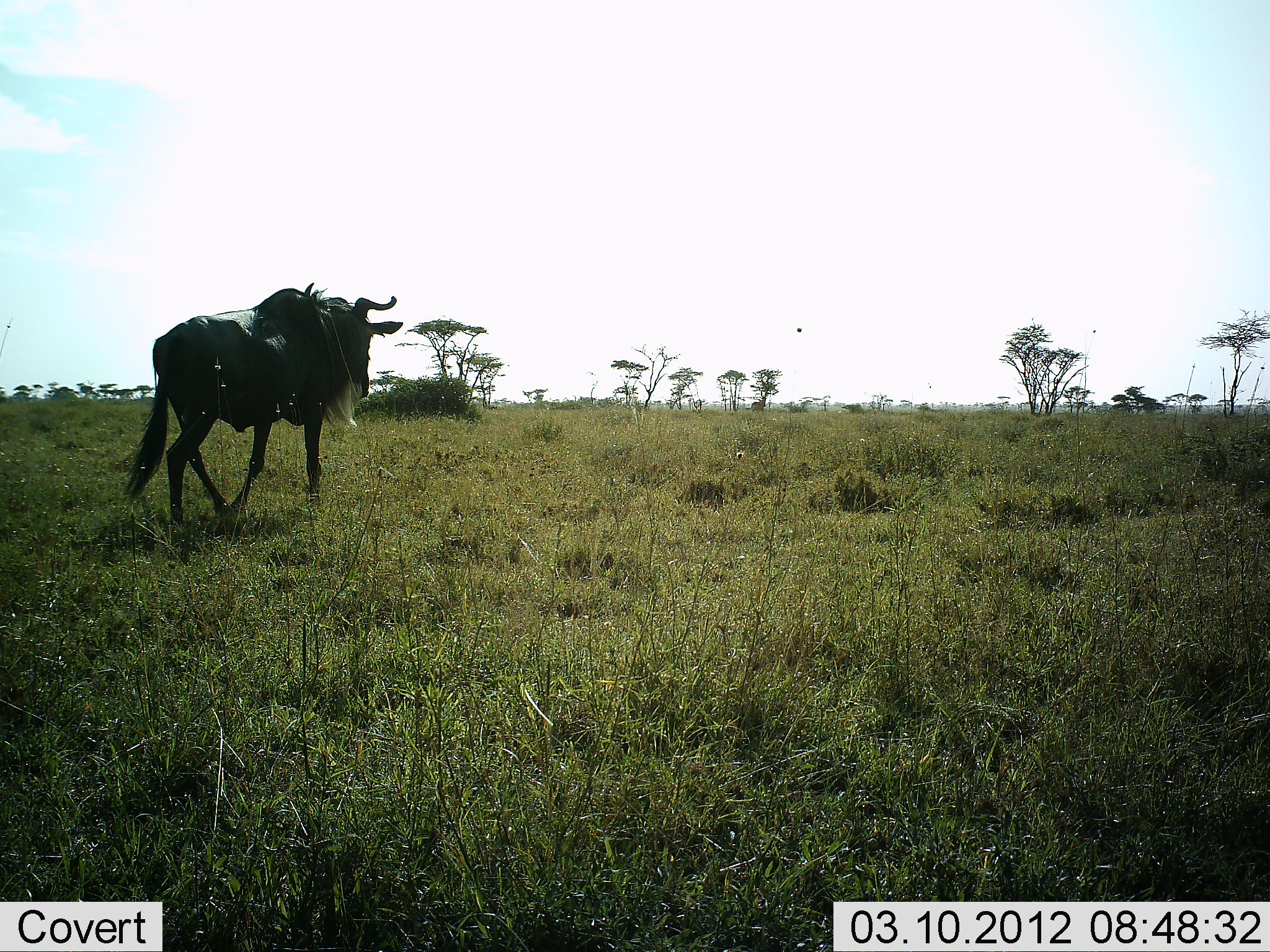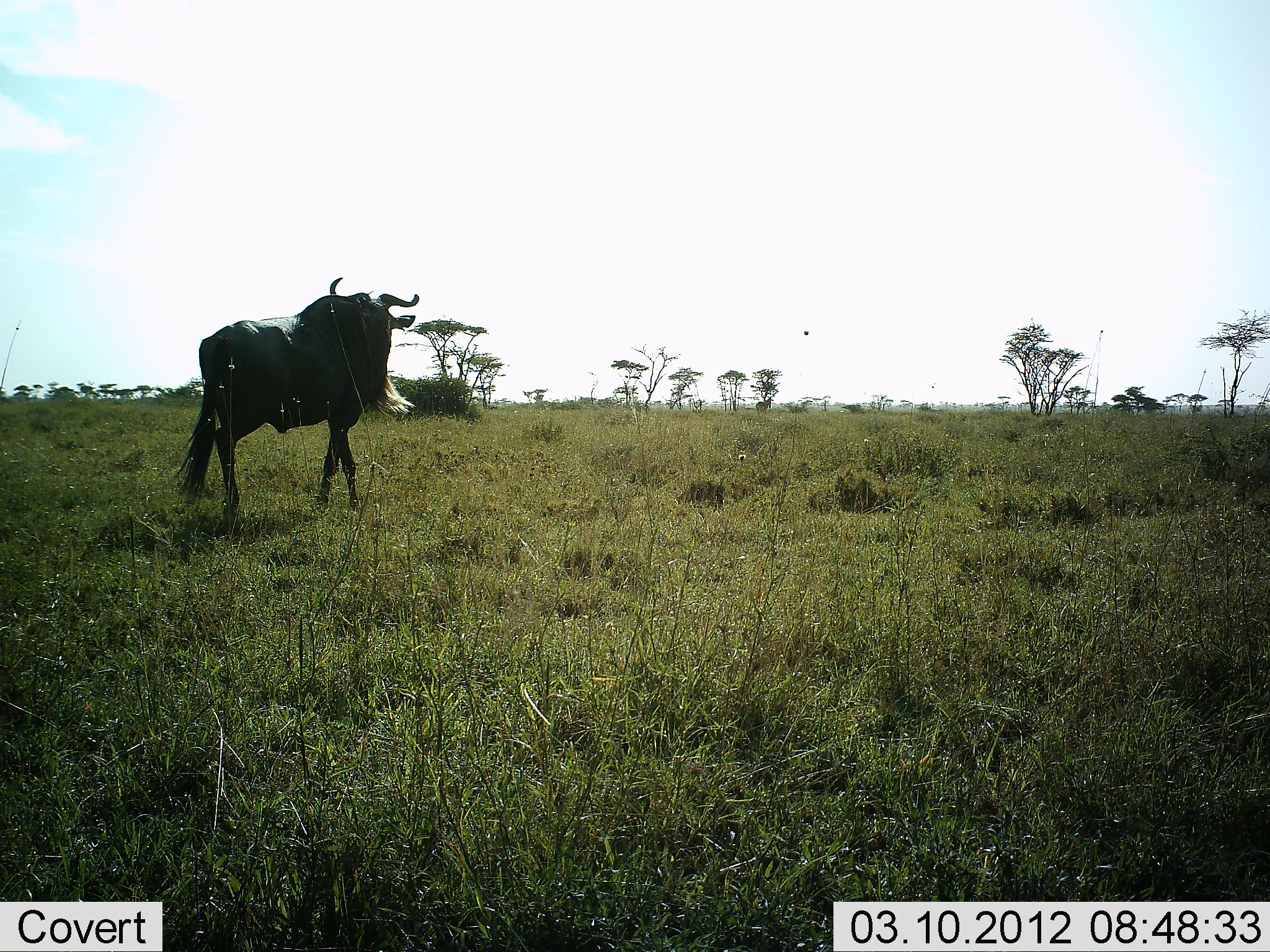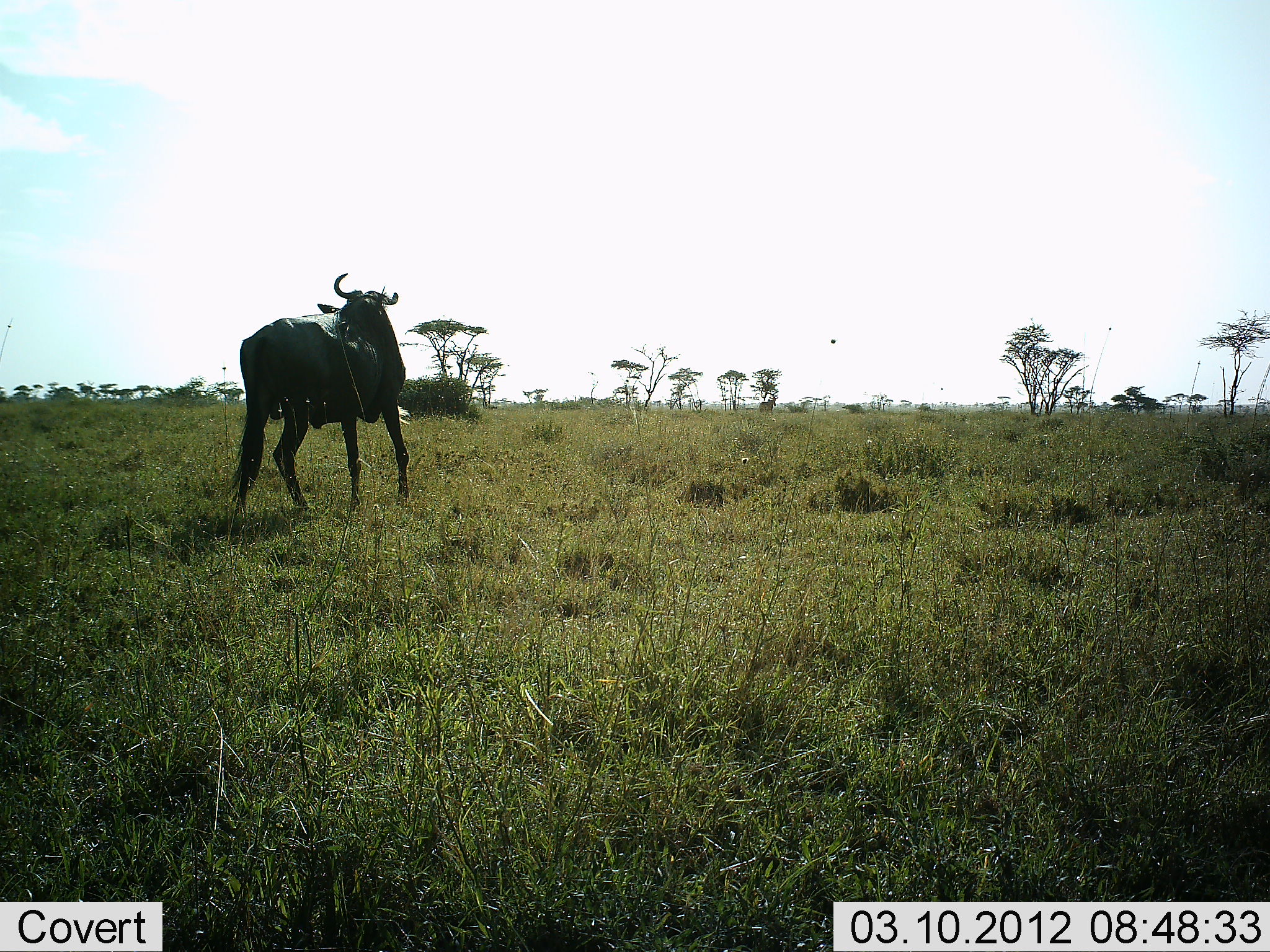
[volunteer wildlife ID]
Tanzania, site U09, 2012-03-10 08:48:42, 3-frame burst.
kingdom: Animalia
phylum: Chordata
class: Mammalia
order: Artiodactyla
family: Bovidae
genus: Connochaetes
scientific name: Connochaetes taurinus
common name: blue wildebeest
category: wildebeest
Wildebeest (blue wildebeest) (Connochaetes taurinus), count 1. Behavior (volunteer vote fractions): standing 3%, resting 0%, moving 94%, interacting 0%. Young present (vote fraction): 0%. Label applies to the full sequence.